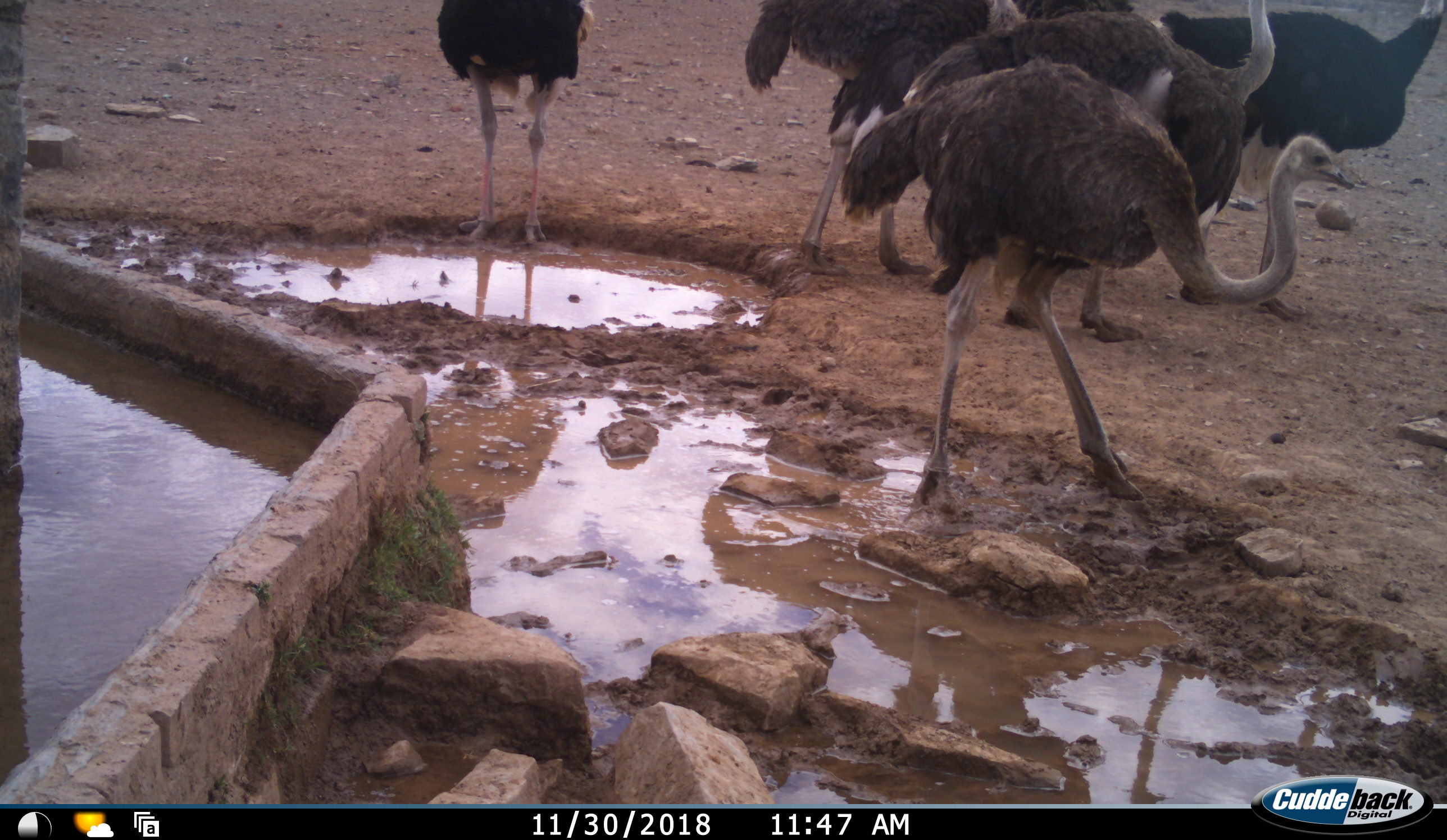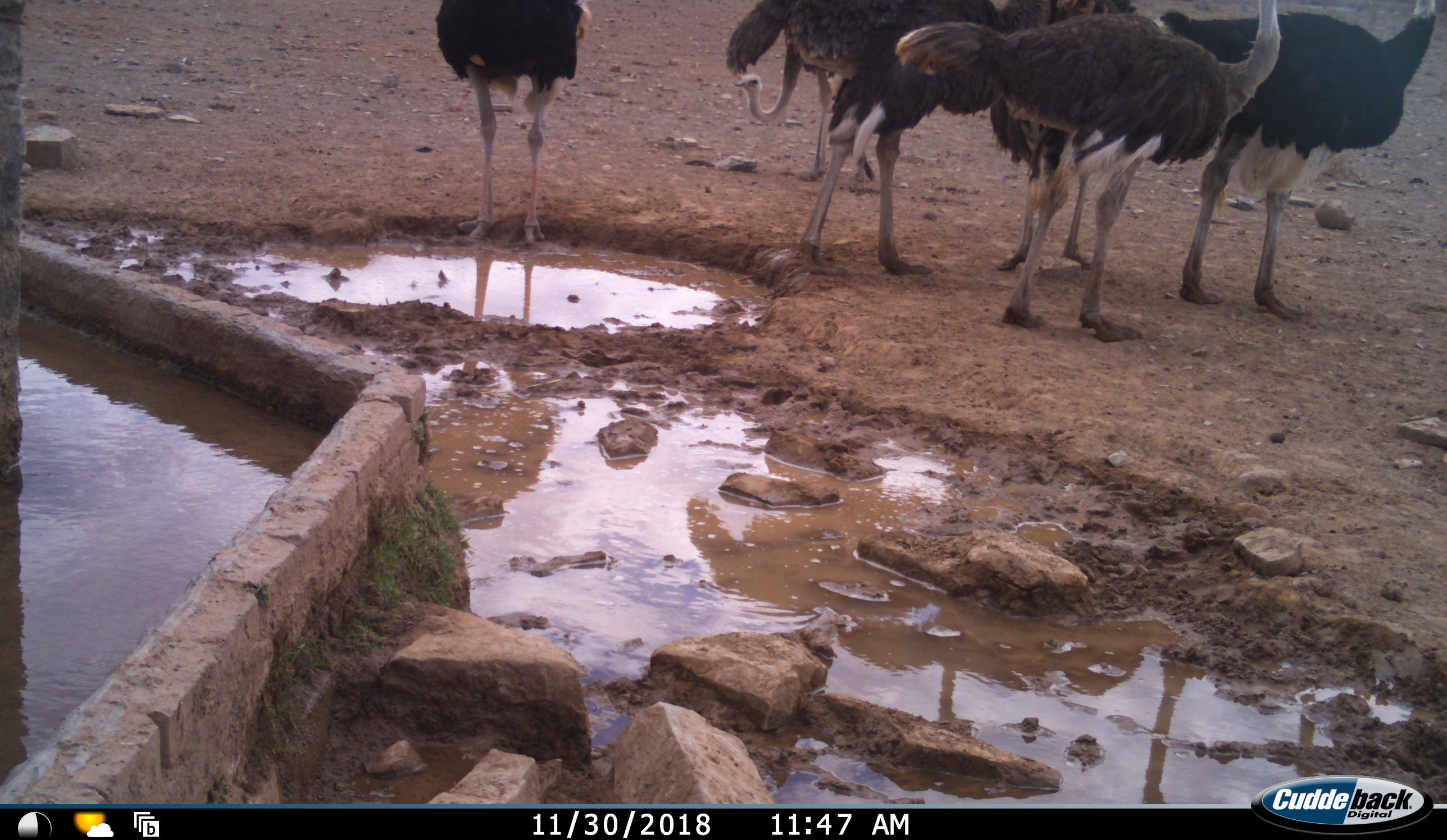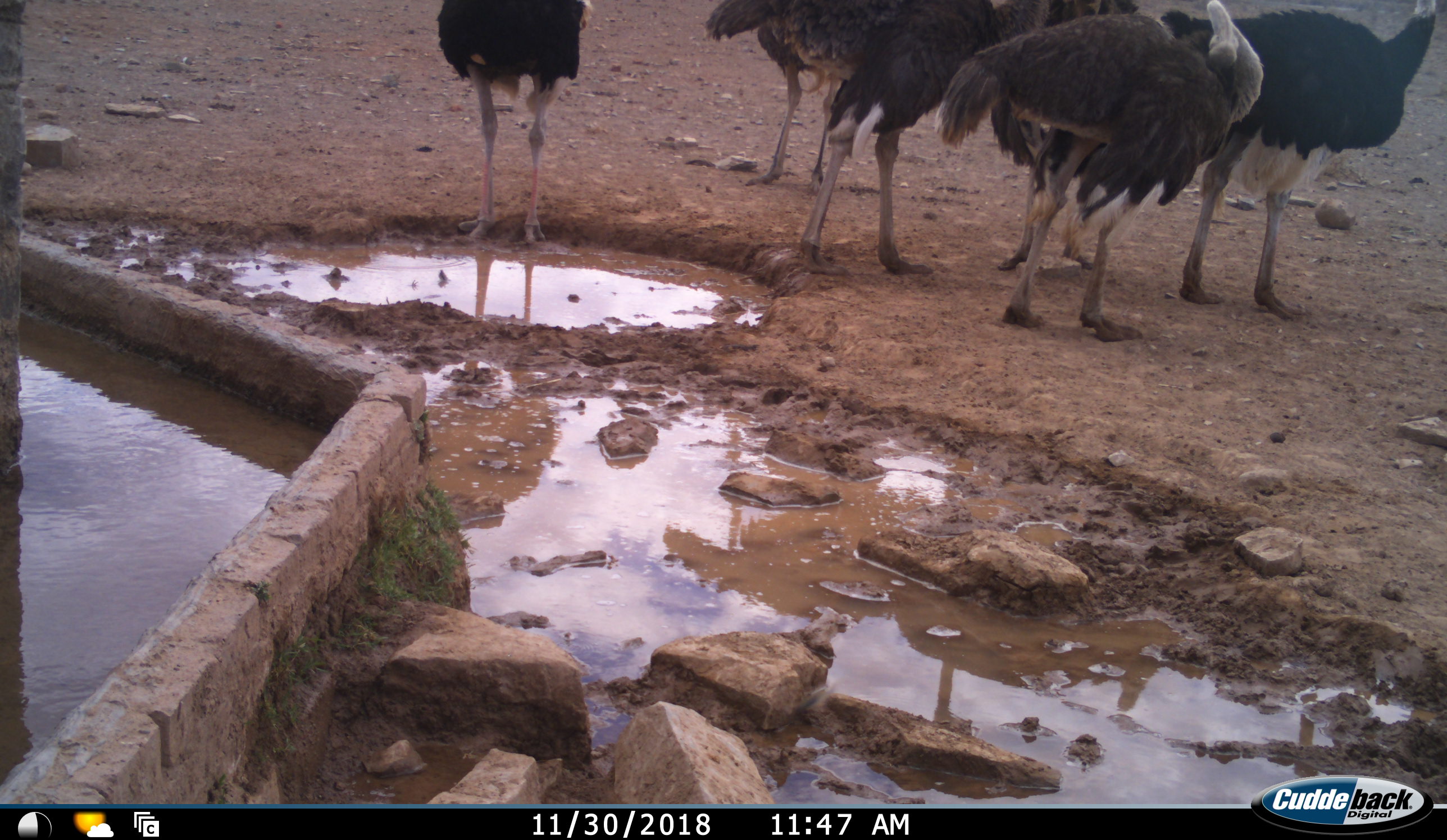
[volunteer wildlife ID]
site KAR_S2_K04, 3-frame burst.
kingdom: Animalia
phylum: Chordata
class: Aves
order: Struthioniformes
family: Struthionidae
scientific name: Struthionidae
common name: ostrich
Ostrich (Struthionidae), count 6. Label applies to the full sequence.